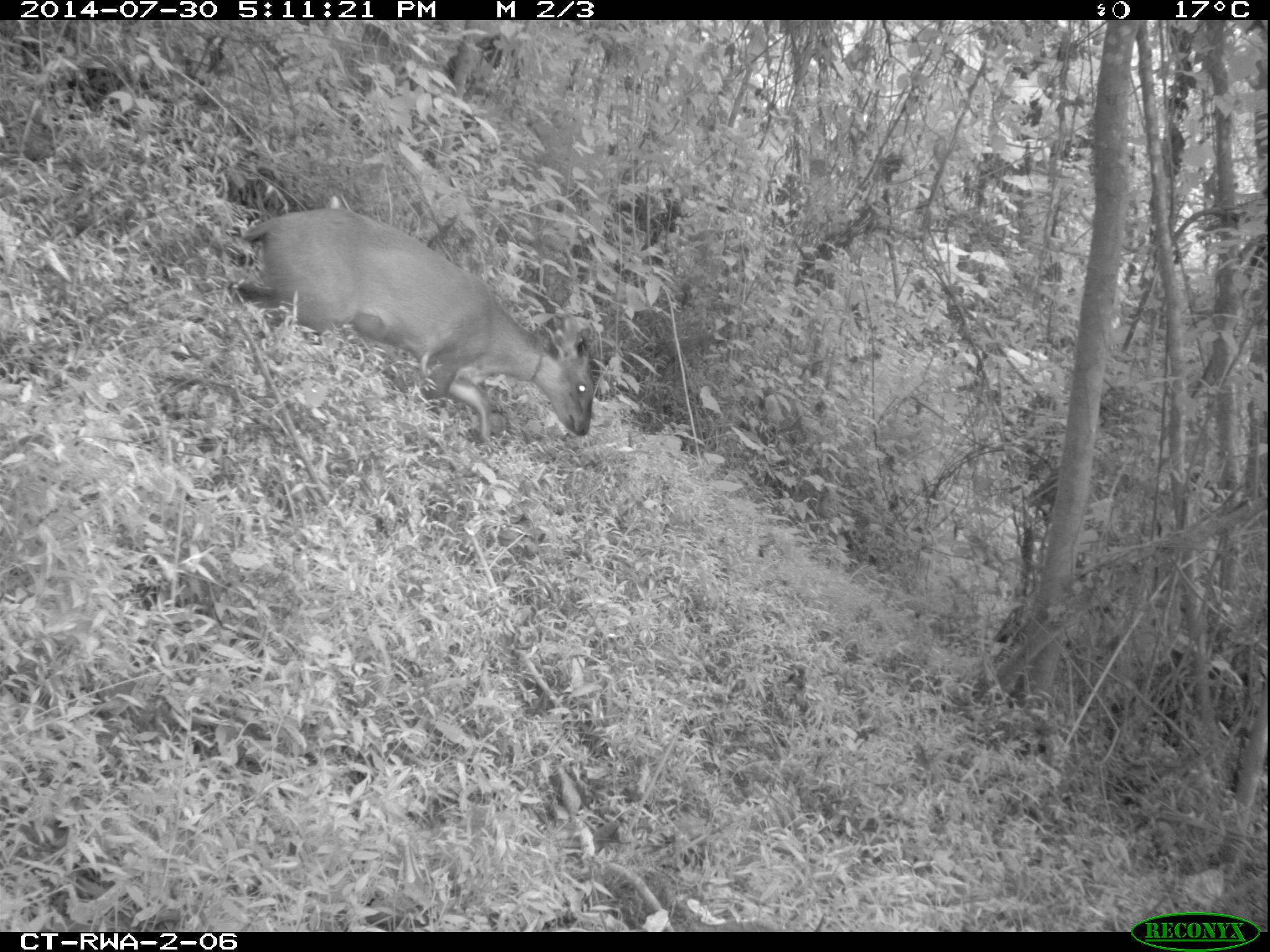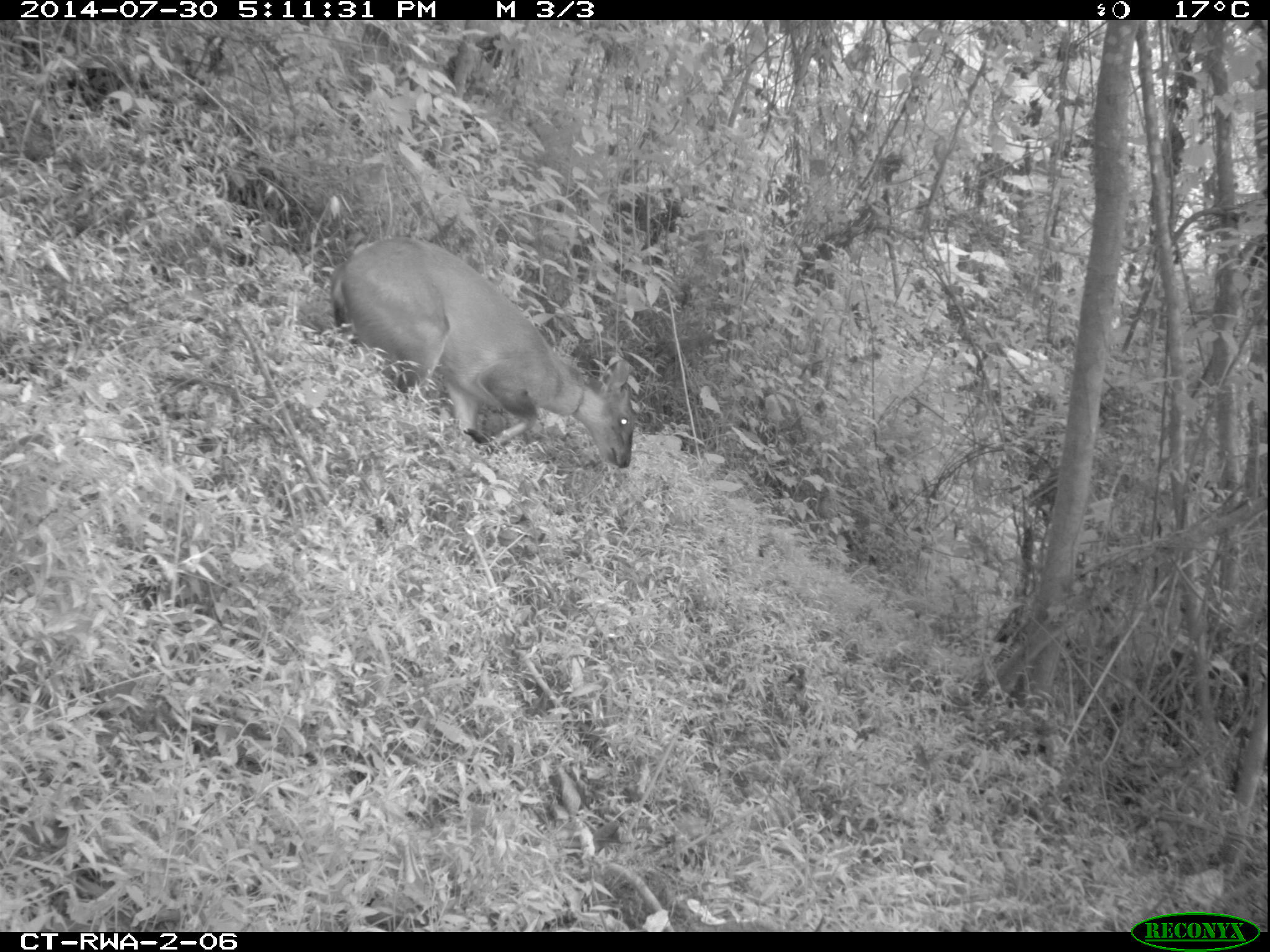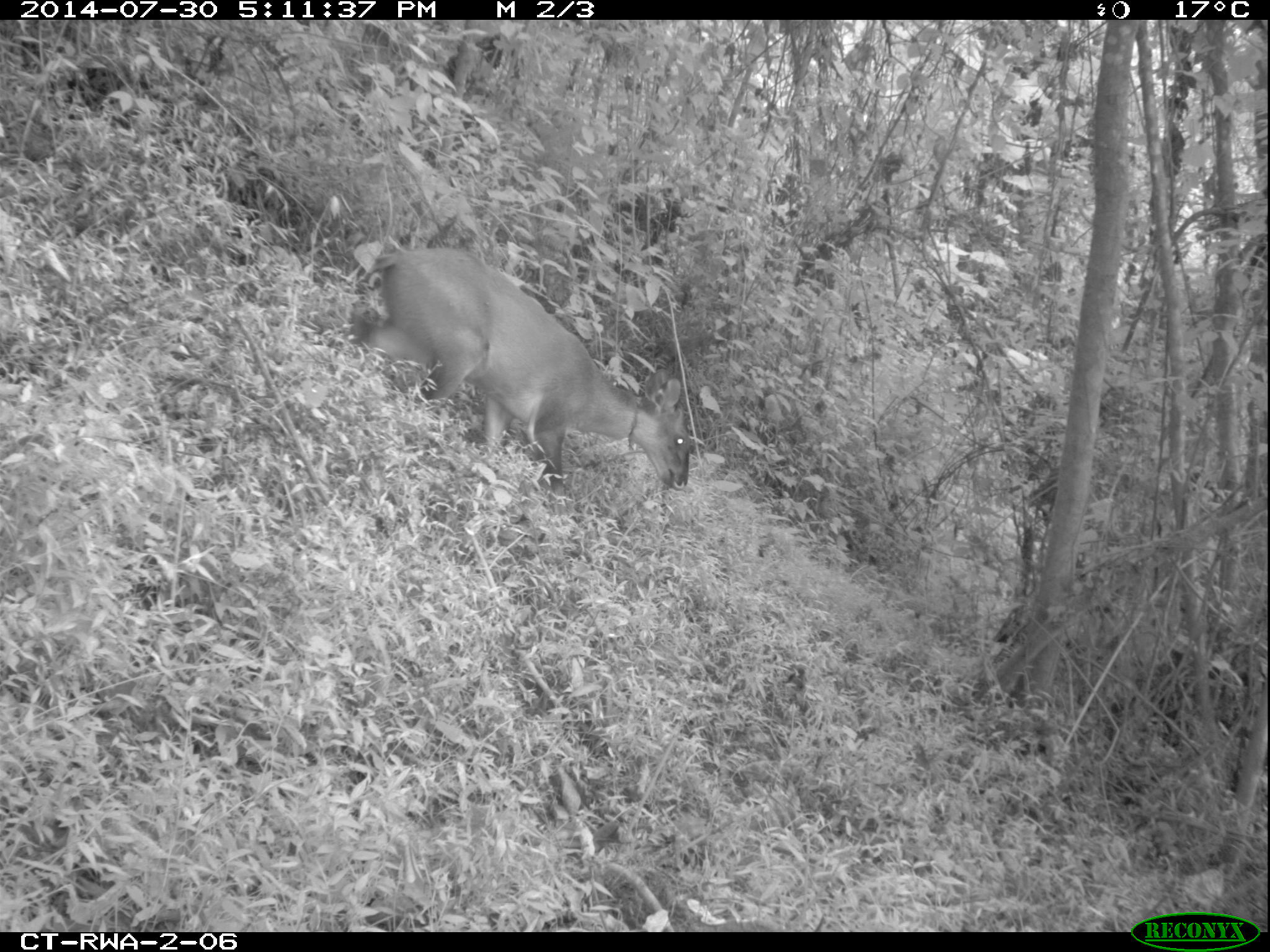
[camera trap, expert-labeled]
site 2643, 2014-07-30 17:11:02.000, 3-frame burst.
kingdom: Animalia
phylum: Chordata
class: Mammalia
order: Artiodactyla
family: Bovidae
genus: Cephalophus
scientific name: Cephalophus nigrifrons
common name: black-fronted duiker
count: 1